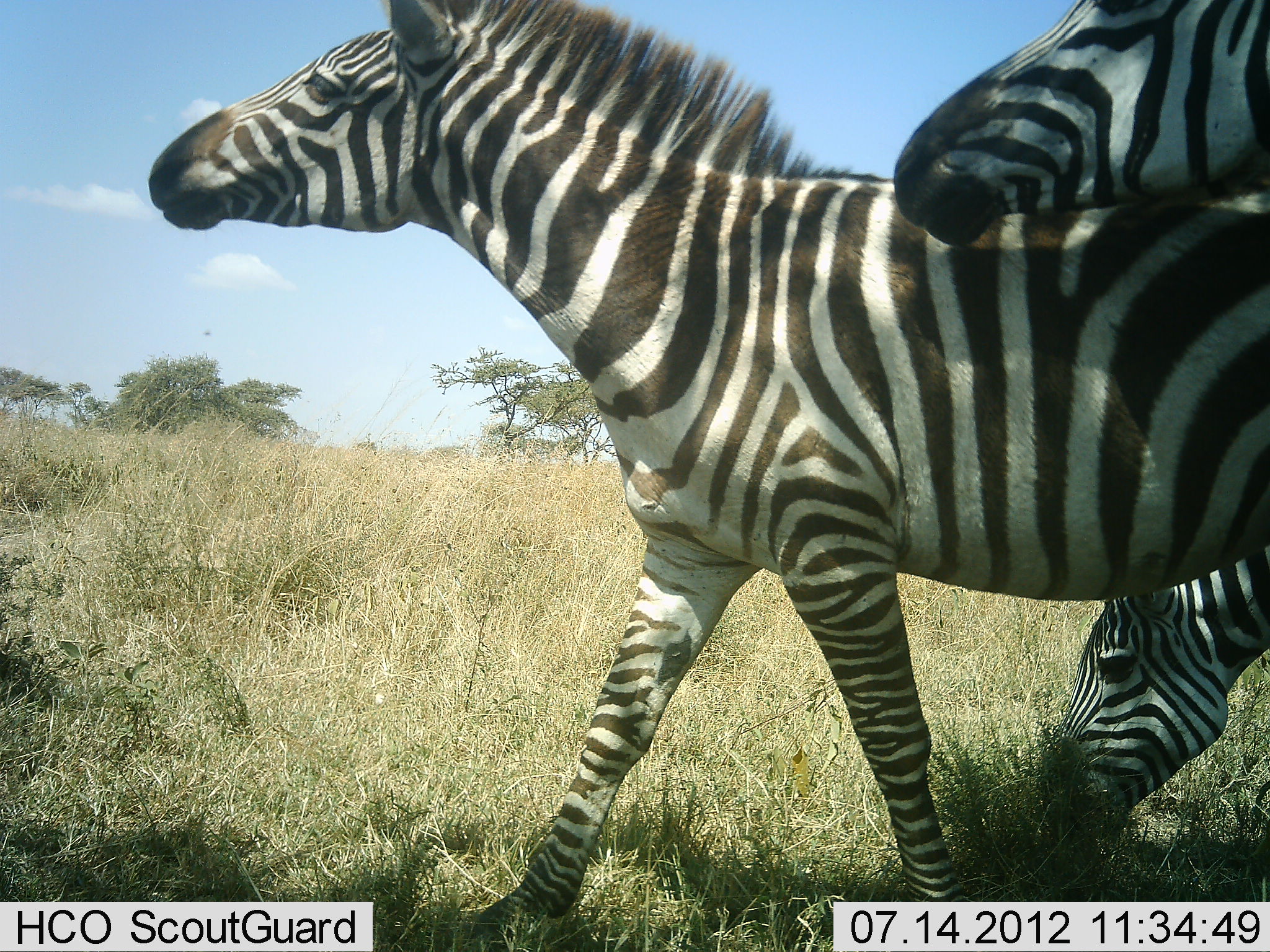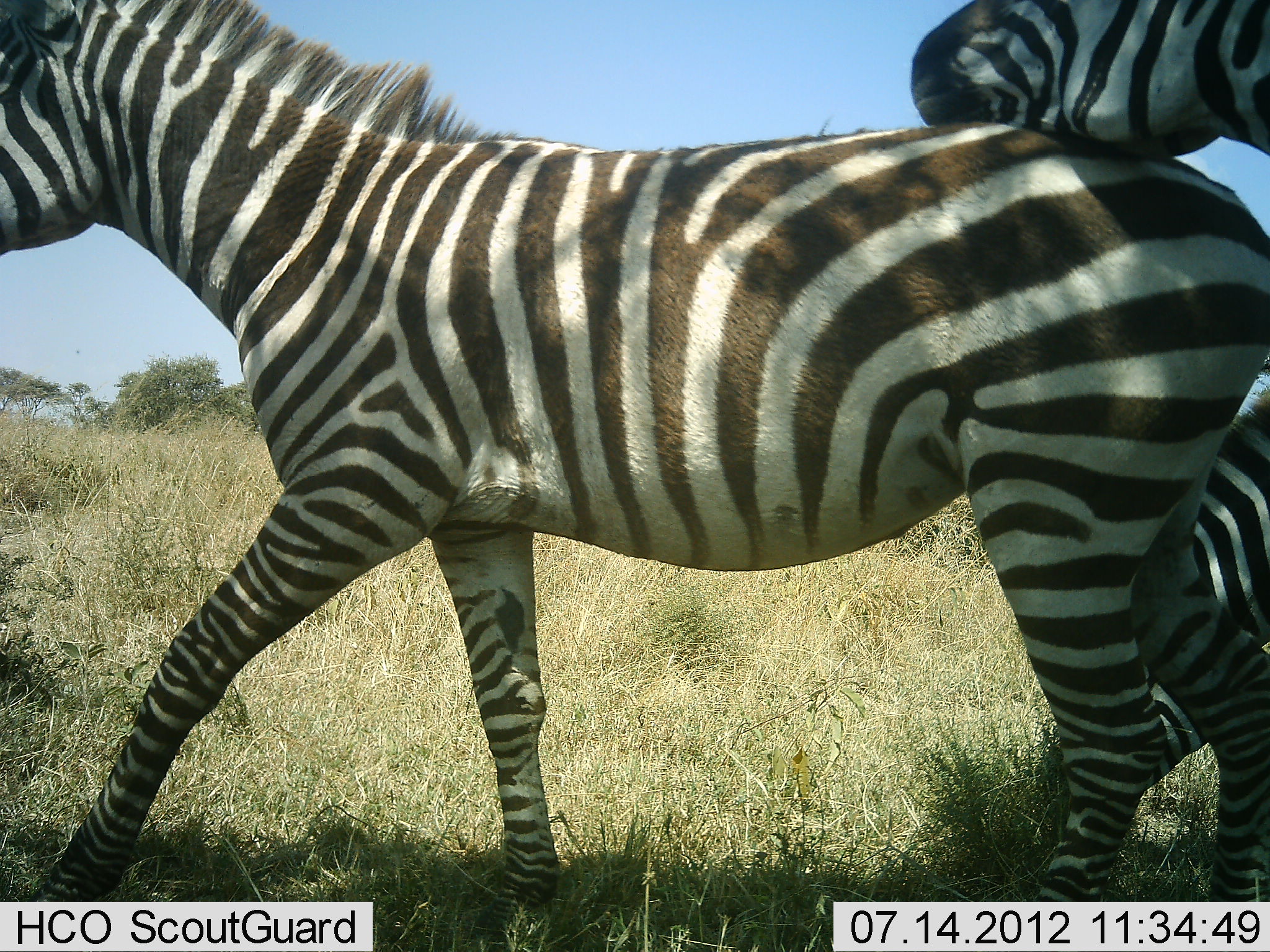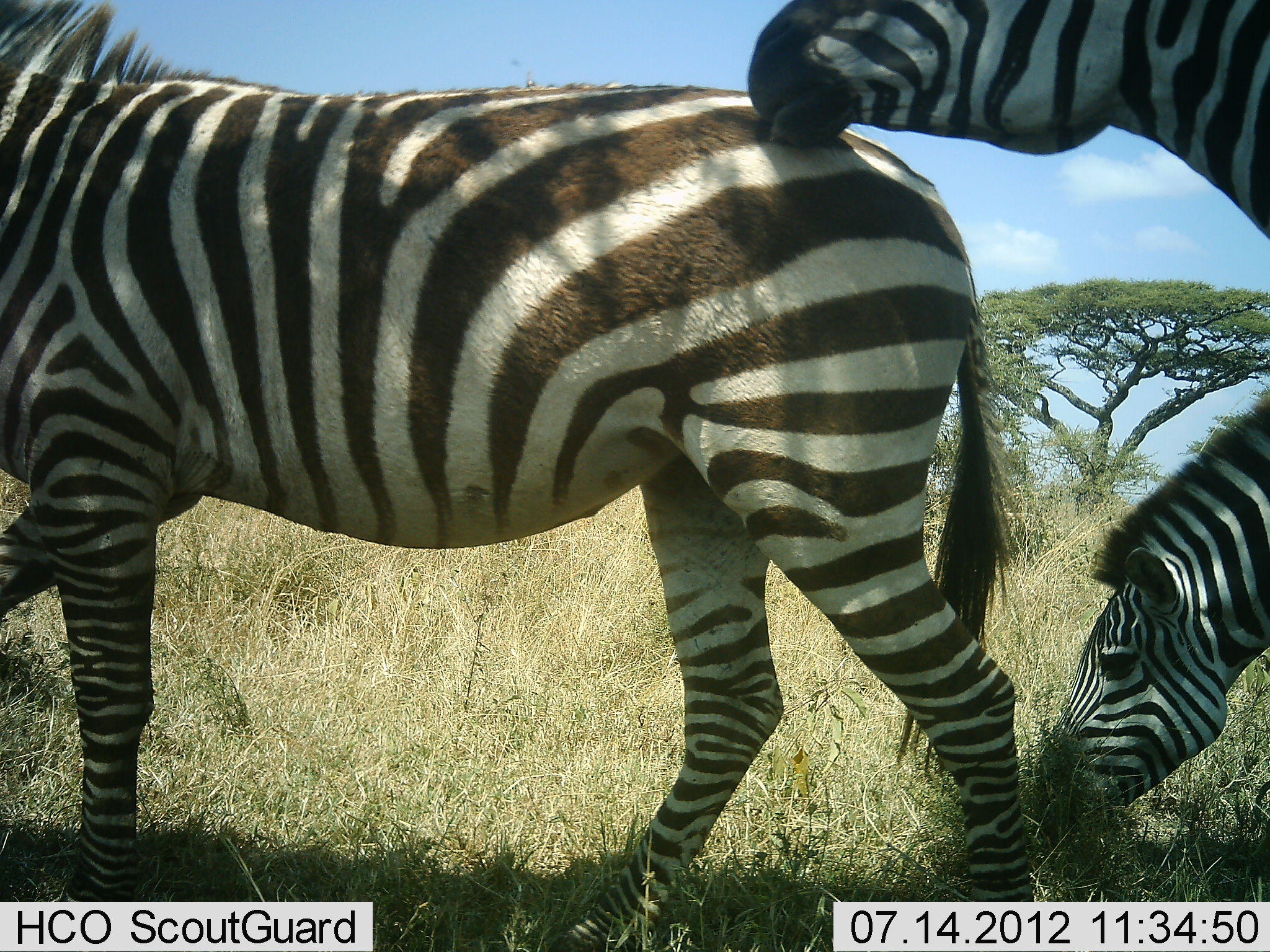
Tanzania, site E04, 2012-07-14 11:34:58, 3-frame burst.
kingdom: Animalia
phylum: Chordata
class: Mammalia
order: Perissodactyla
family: Equidae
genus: Equus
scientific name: Equus quagga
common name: plains zebra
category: zebra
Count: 3.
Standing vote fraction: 30%.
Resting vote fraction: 0%.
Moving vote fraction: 80%.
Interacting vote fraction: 40%.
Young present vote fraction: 0%.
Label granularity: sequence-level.